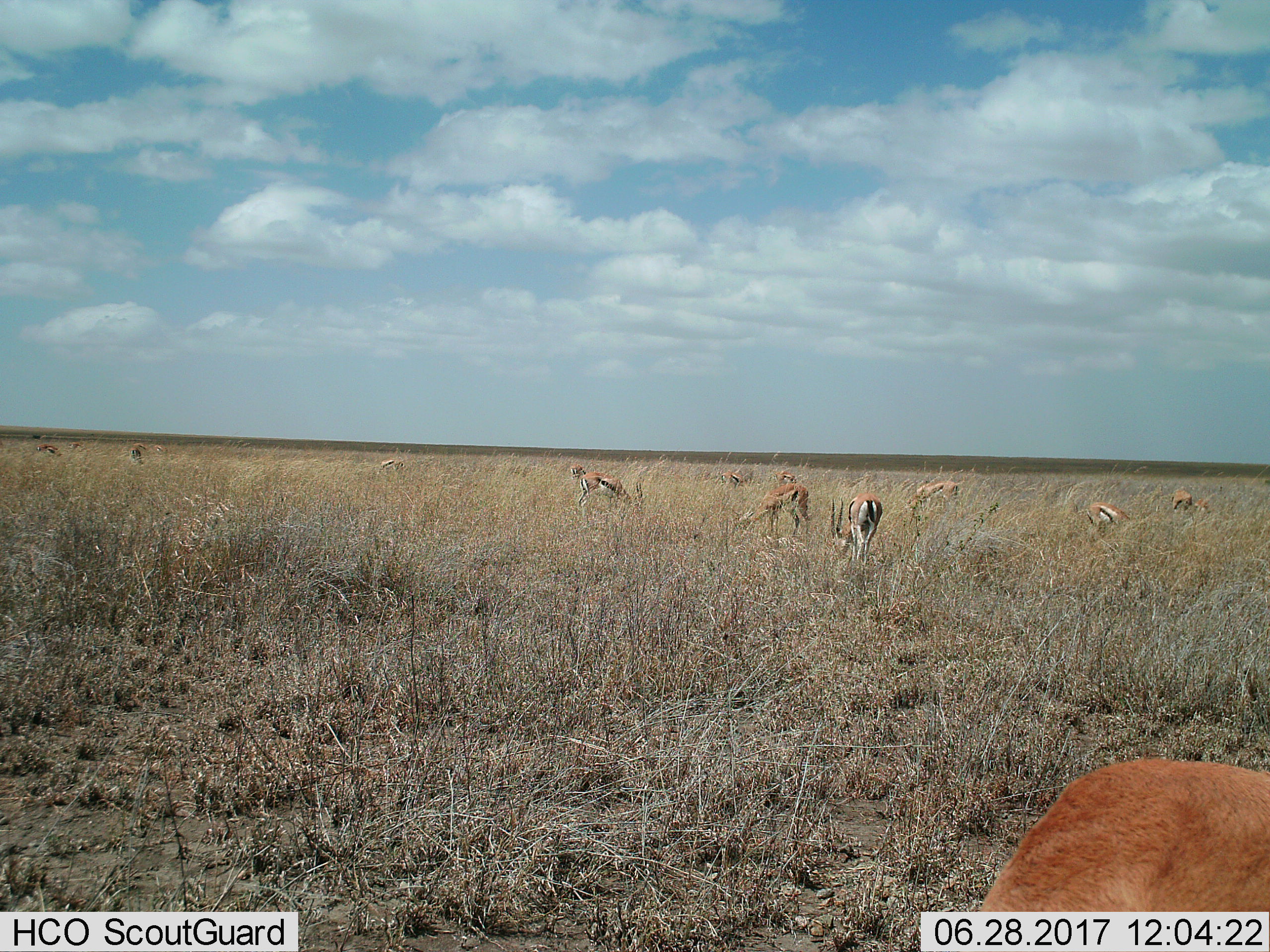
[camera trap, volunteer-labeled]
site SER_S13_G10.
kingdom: Animalia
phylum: Chordata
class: Mammalia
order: Artiodactyla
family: Bovidae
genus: Eudorcas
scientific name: Eudorcas thomsonii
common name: thomson's gazelle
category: gazellethomsons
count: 11-50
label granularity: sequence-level